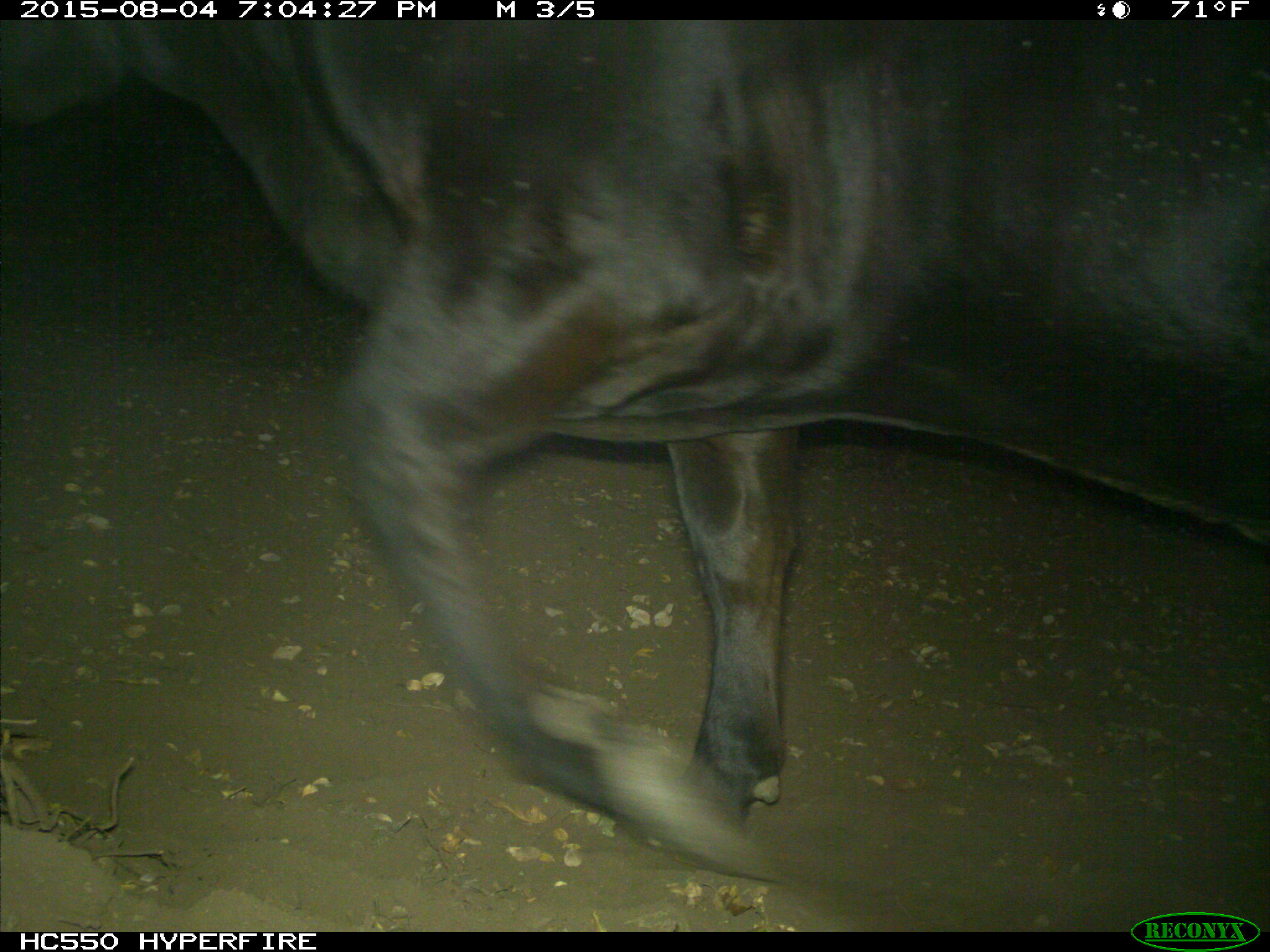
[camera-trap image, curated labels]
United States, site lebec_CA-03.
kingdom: Animalia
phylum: Chordata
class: Mammalia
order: Artiodactyla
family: Bovidae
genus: Bos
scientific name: Bos taurus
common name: domestic cow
Bos taurus (domestic cow).